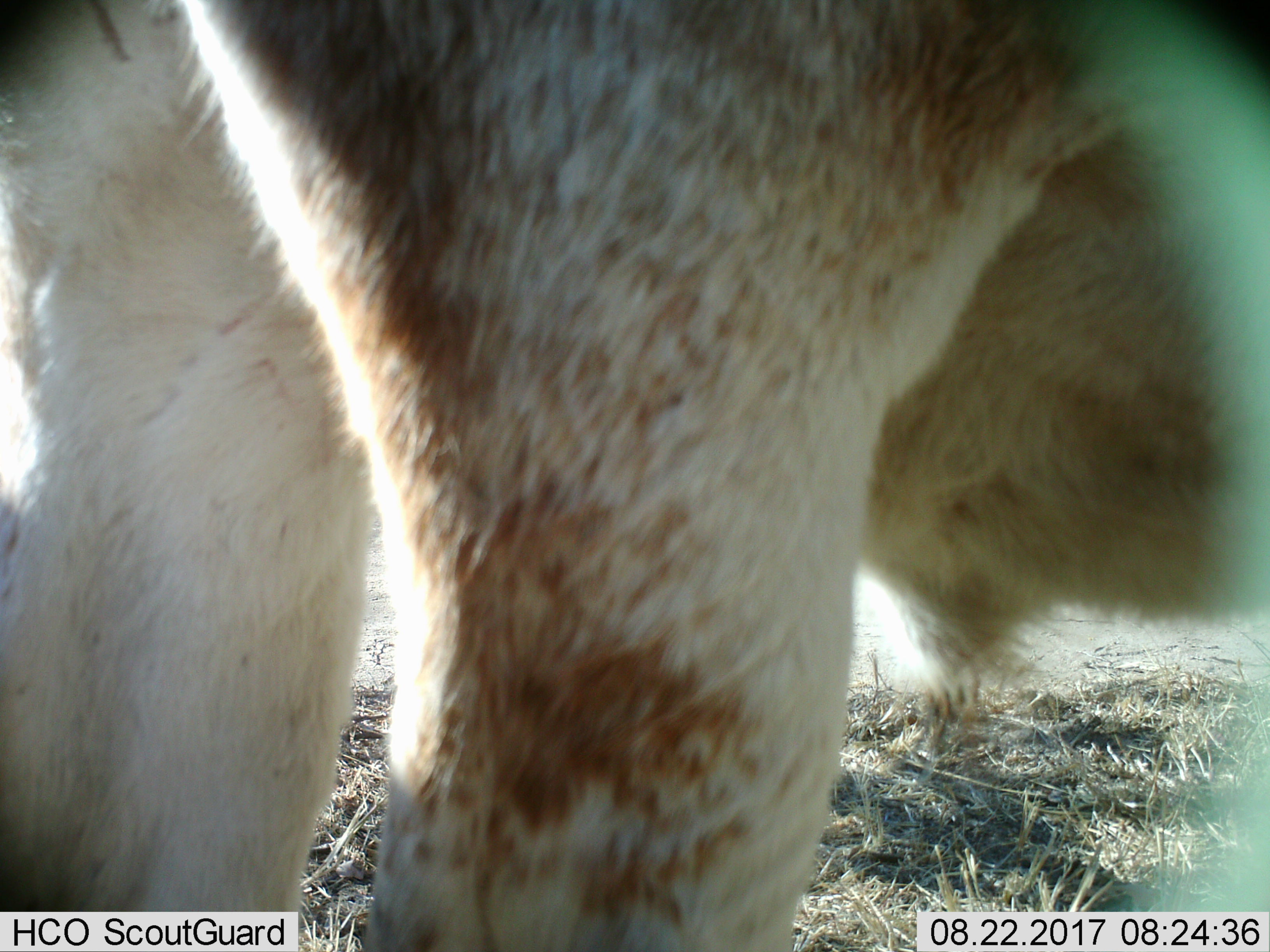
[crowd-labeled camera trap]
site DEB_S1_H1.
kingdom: Animalia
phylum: Chordata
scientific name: Vertebrata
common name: domestic animal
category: domesticanimal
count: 1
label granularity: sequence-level